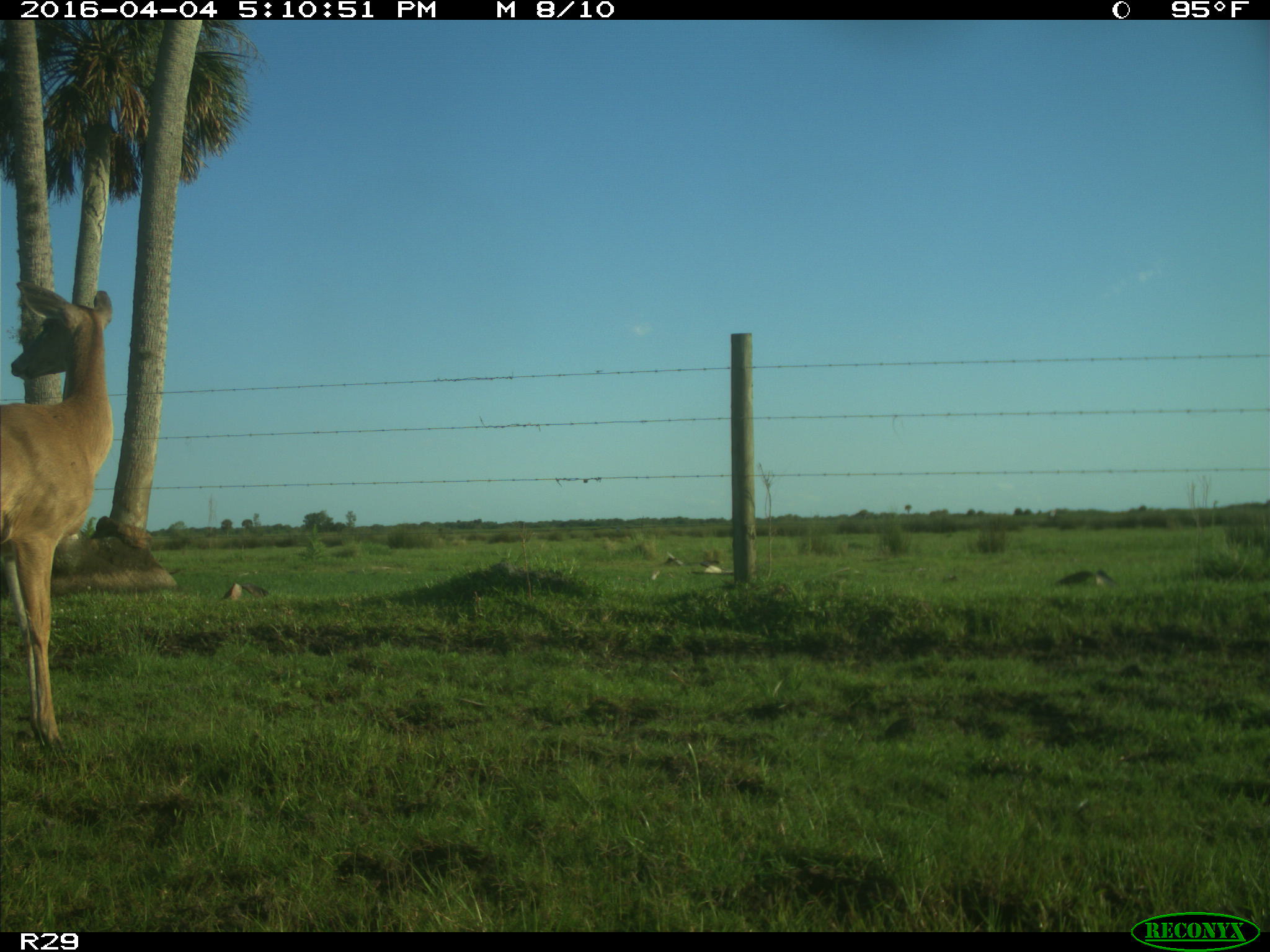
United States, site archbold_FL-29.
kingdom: Animalia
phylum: Chordata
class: Mammalia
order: Artiodactyla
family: Cervidae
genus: Odocoileus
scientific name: Odocoileus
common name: deer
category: unidentified deer